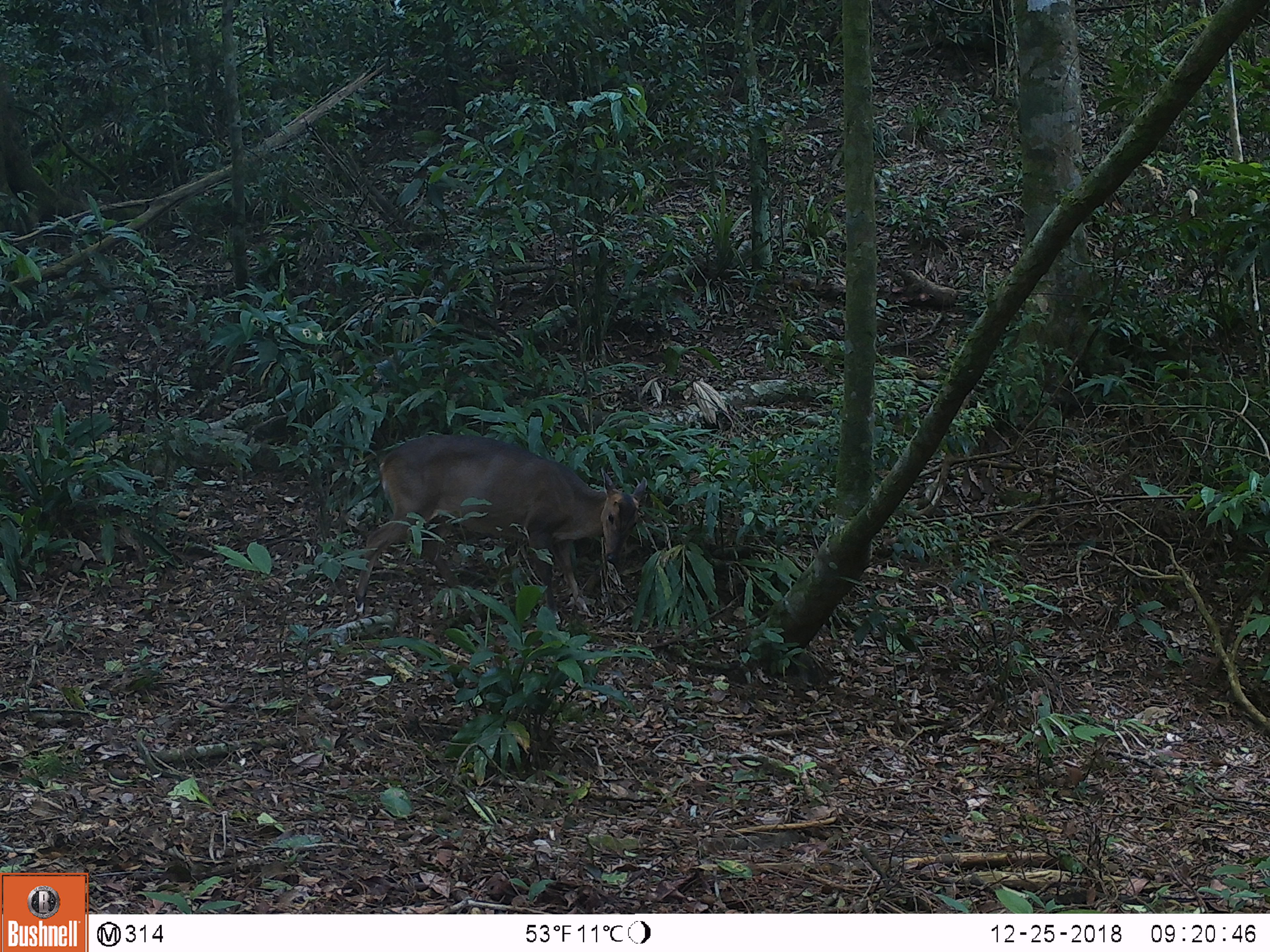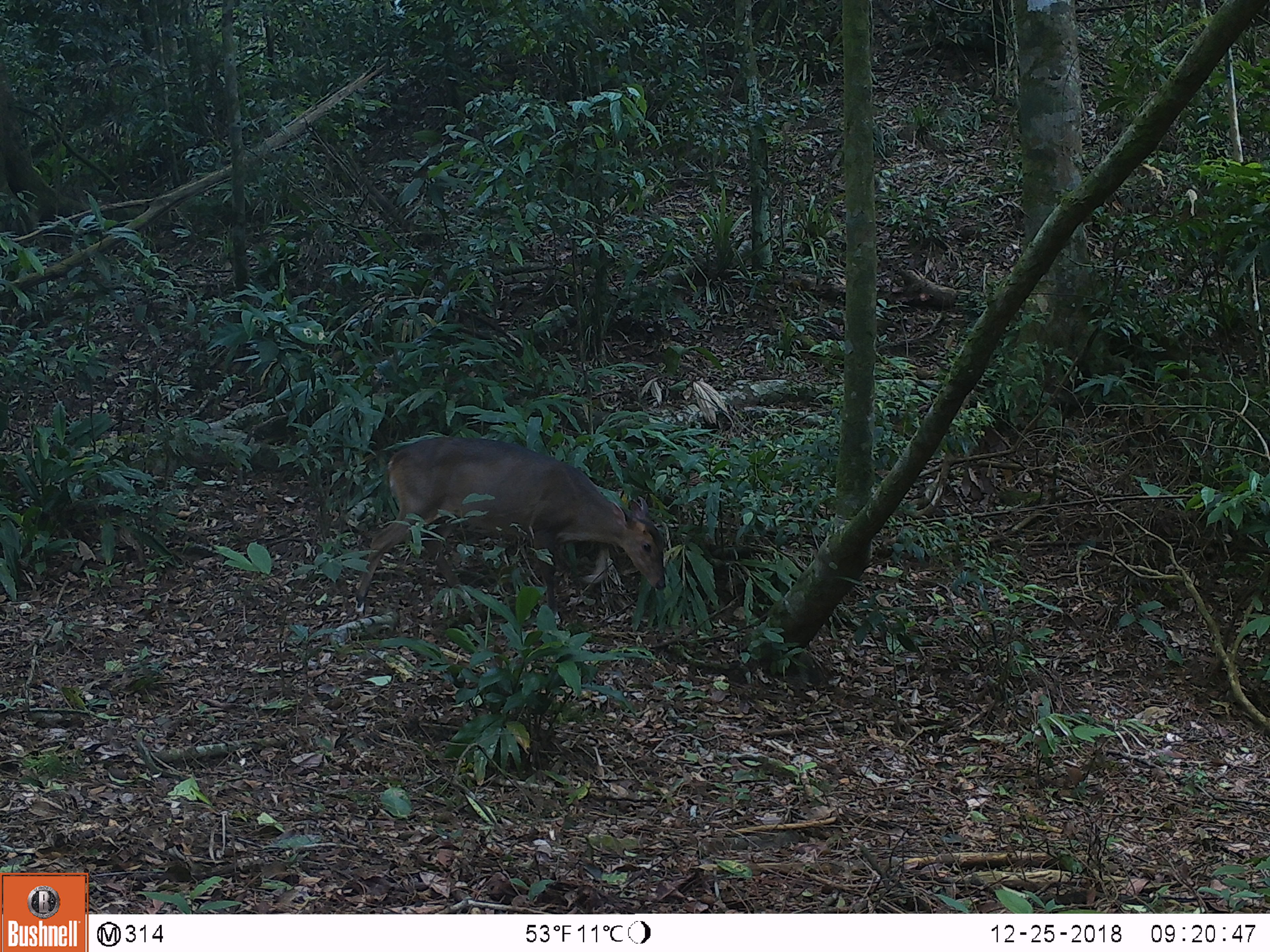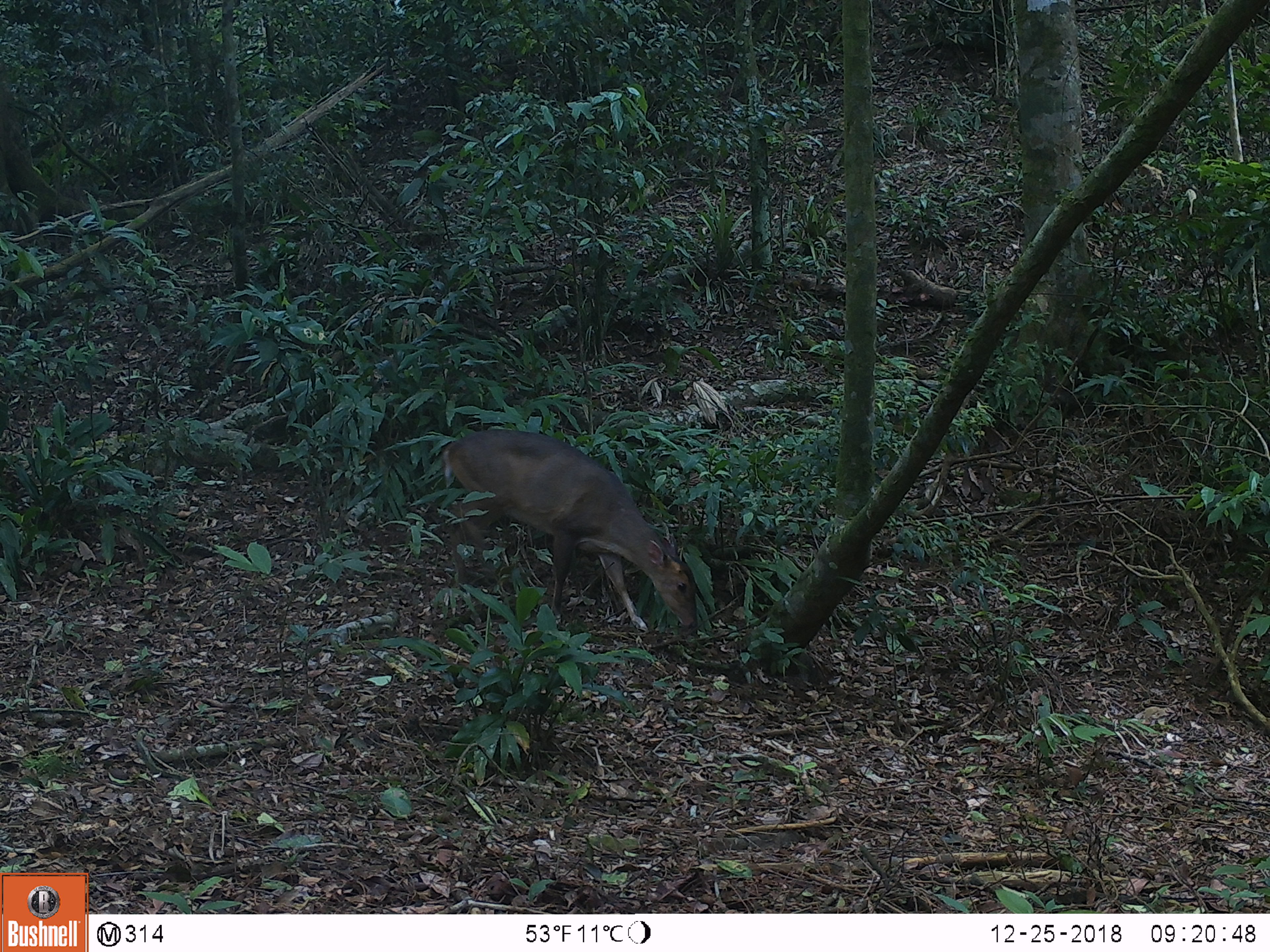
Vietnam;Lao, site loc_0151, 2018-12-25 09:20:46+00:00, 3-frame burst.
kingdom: Animalia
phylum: Chordata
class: Mammalia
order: Artiodactyla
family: Cervidae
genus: Muntiacus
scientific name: Muntiacus vuquangensis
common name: large-antlered muntjac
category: large antlered muntjac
Large antlered muntjac (large-antlered muntjac) (Muntiacus vuquangensis). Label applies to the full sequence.